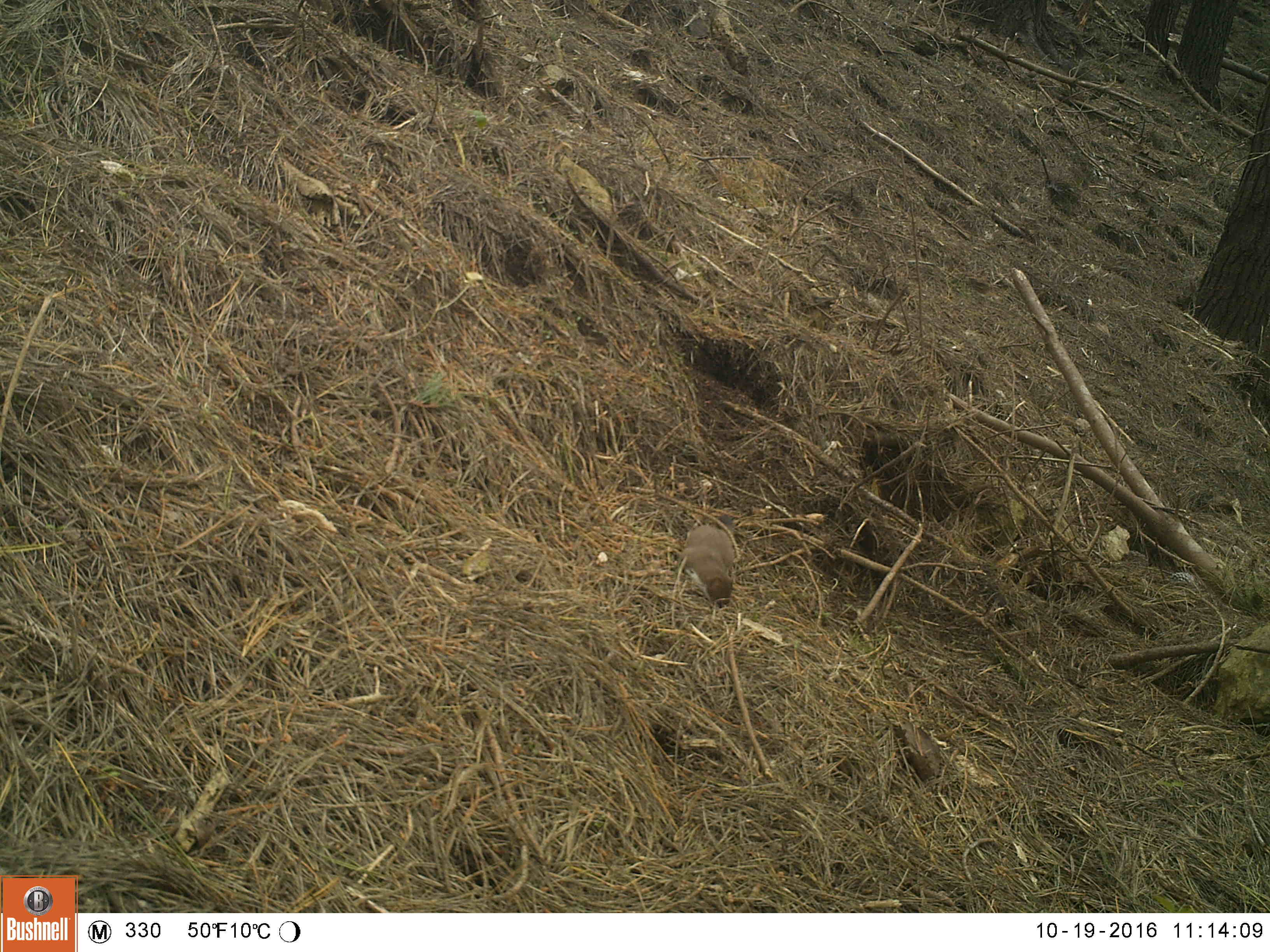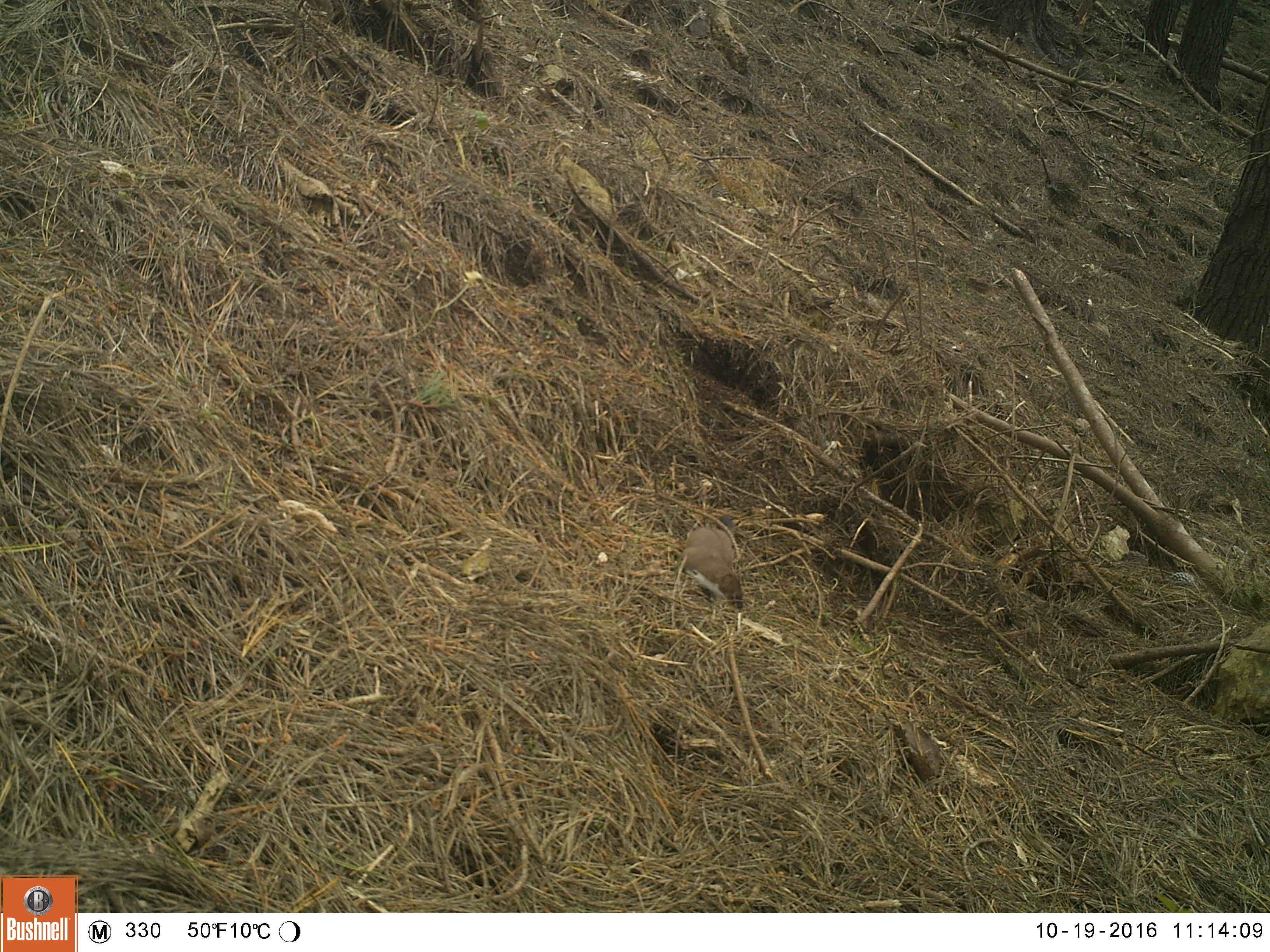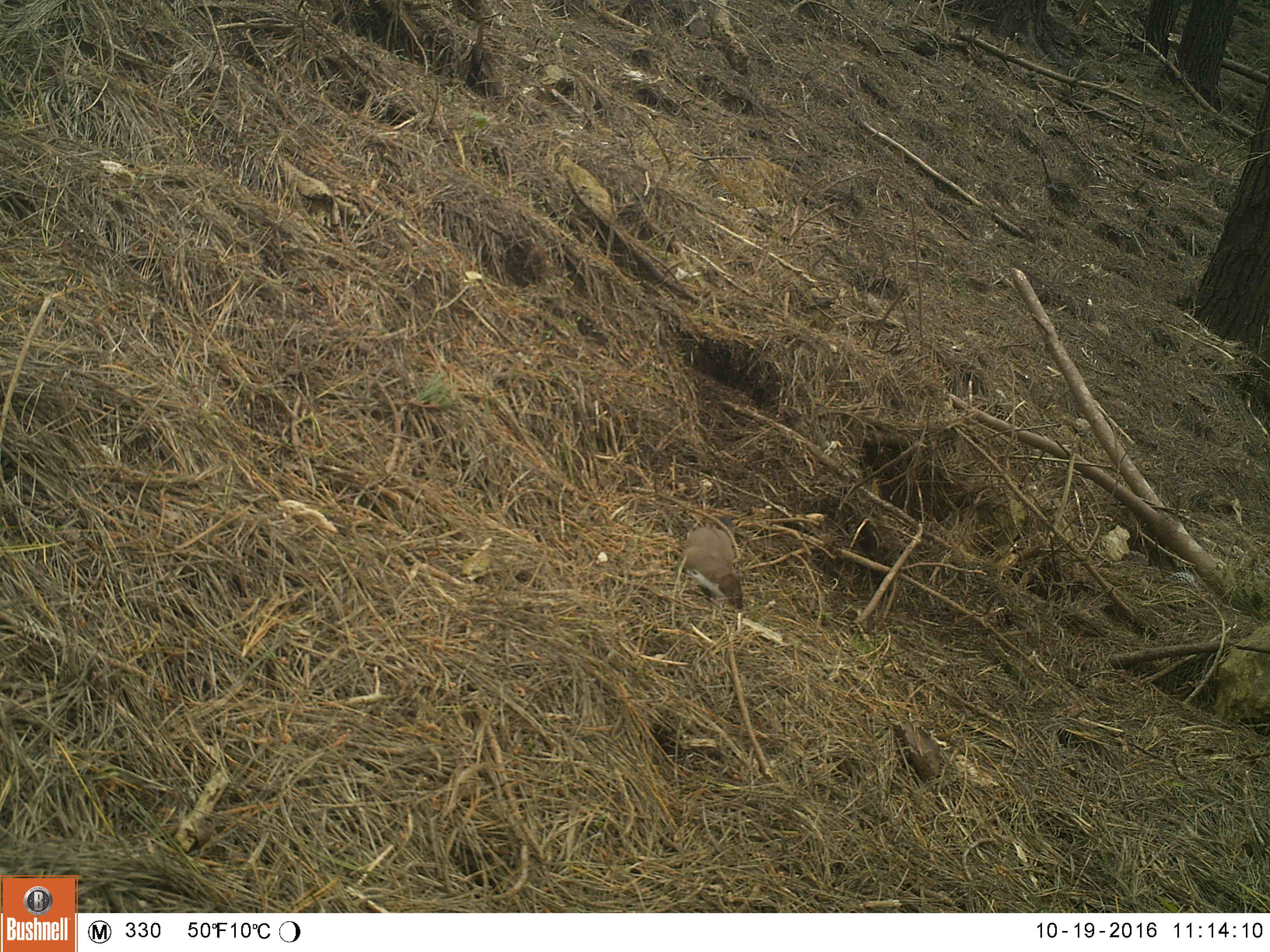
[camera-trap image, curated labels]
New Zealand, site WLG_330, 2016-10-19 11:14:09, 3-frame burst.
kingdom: Animalia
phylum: Chordata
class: Mammalia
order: Carnivora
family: Mustelidae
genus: Mustela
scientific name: Mustela erminea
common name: stoat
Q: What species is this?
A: Stoat (Mustela erminea).